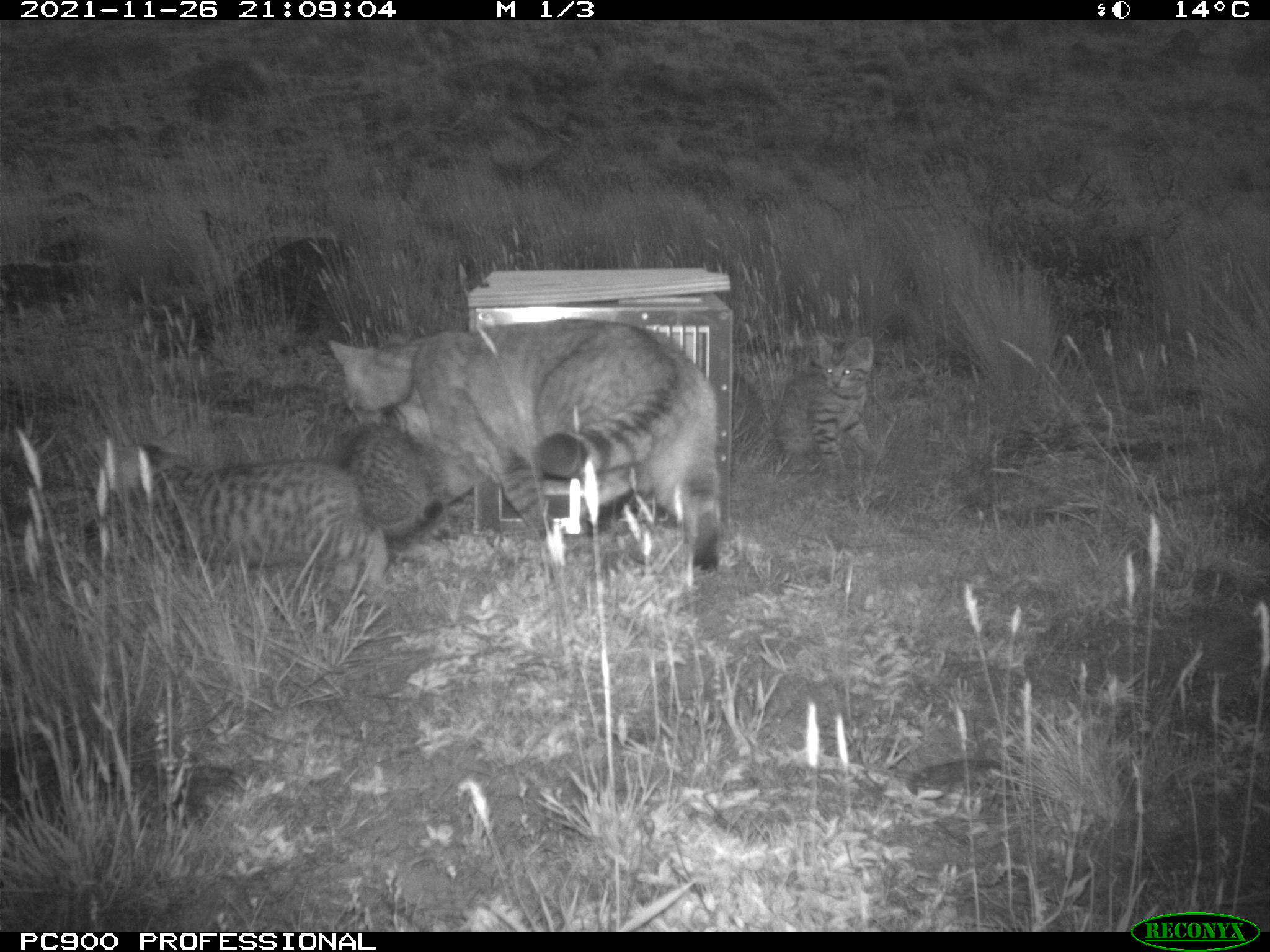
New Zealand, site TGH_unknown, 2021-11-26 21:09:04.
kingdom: Animalia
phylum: Chordata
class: Mammalia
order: Carnivora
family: Felidae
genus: Felis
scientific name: Felis catus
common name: domestic cat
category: cat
Cat (domestic cat) (Felis catus).